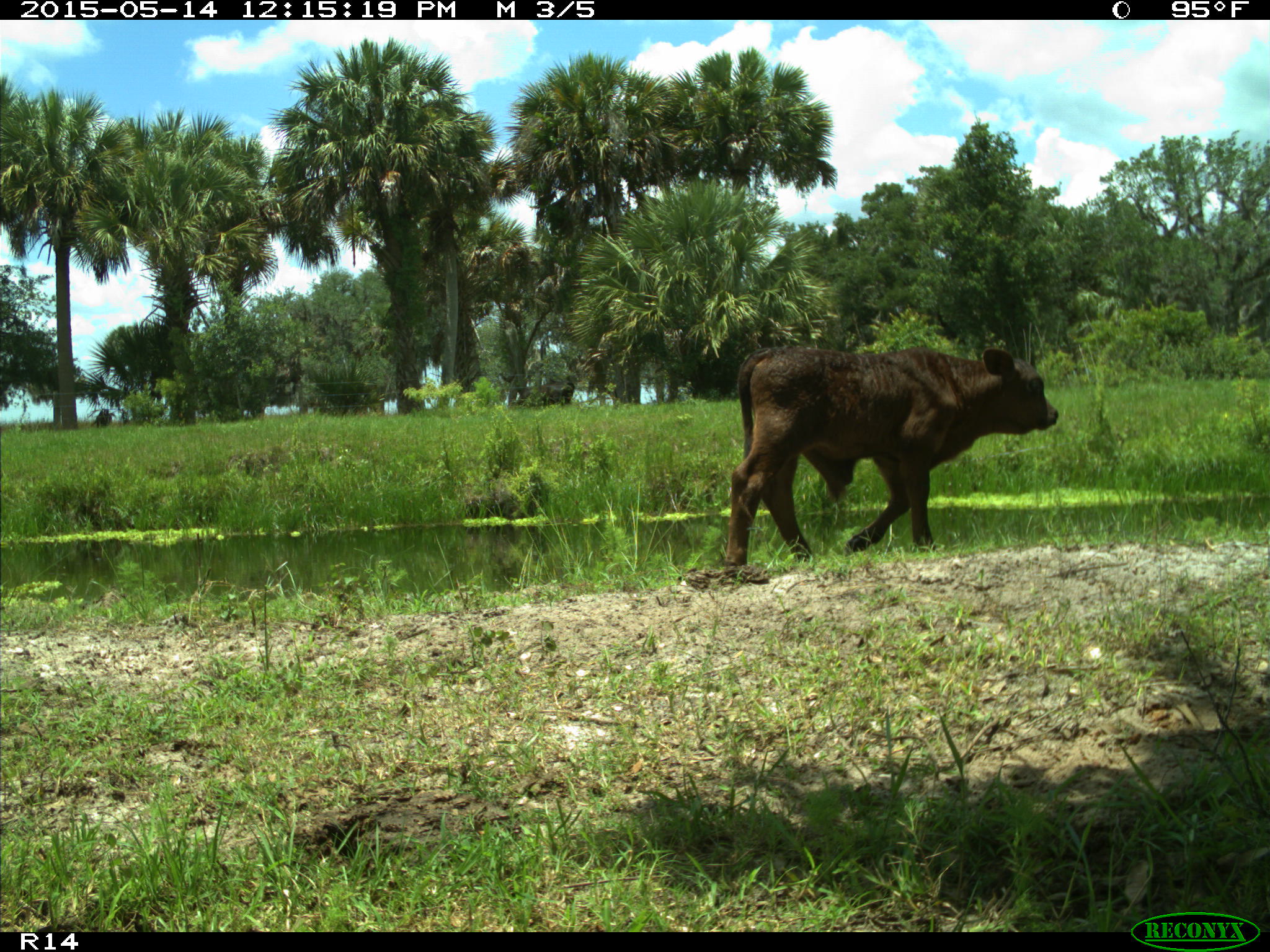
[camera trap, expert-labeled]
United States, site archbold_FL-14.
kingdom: Animalia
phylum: Chordata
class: Mammalia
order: Artiodactyla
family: Bovidae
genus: Bos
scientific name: Bos taurus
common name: domestic cow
Bos taurus (domestic cow).